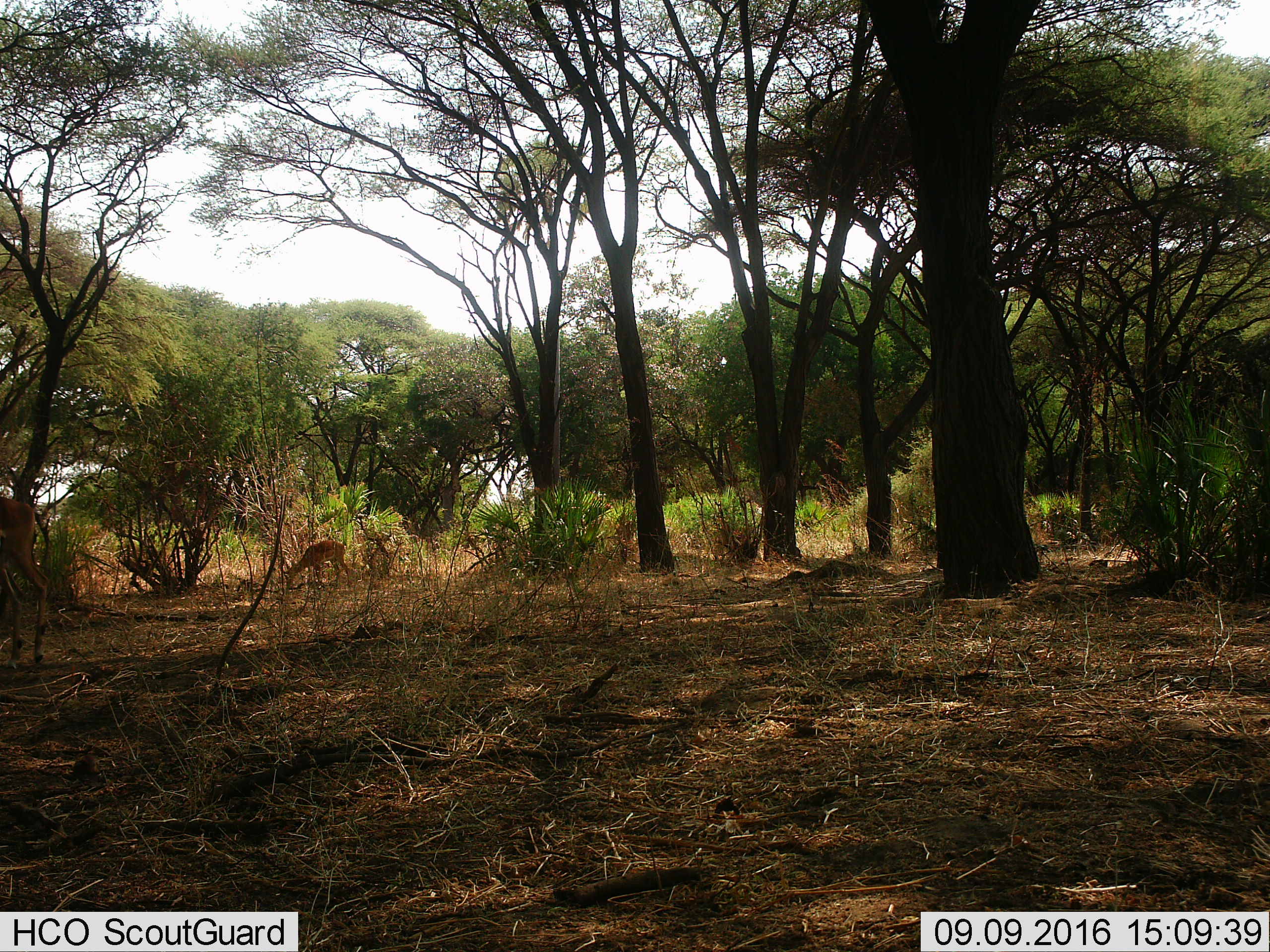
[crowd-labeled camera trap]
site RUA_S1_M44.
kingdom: Animalia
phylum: Chordata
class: Mammalia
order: Artiodactyla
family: Bovidae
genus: Aepyceros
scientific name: Aepyceros melampus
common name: impala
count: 2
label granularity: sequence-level